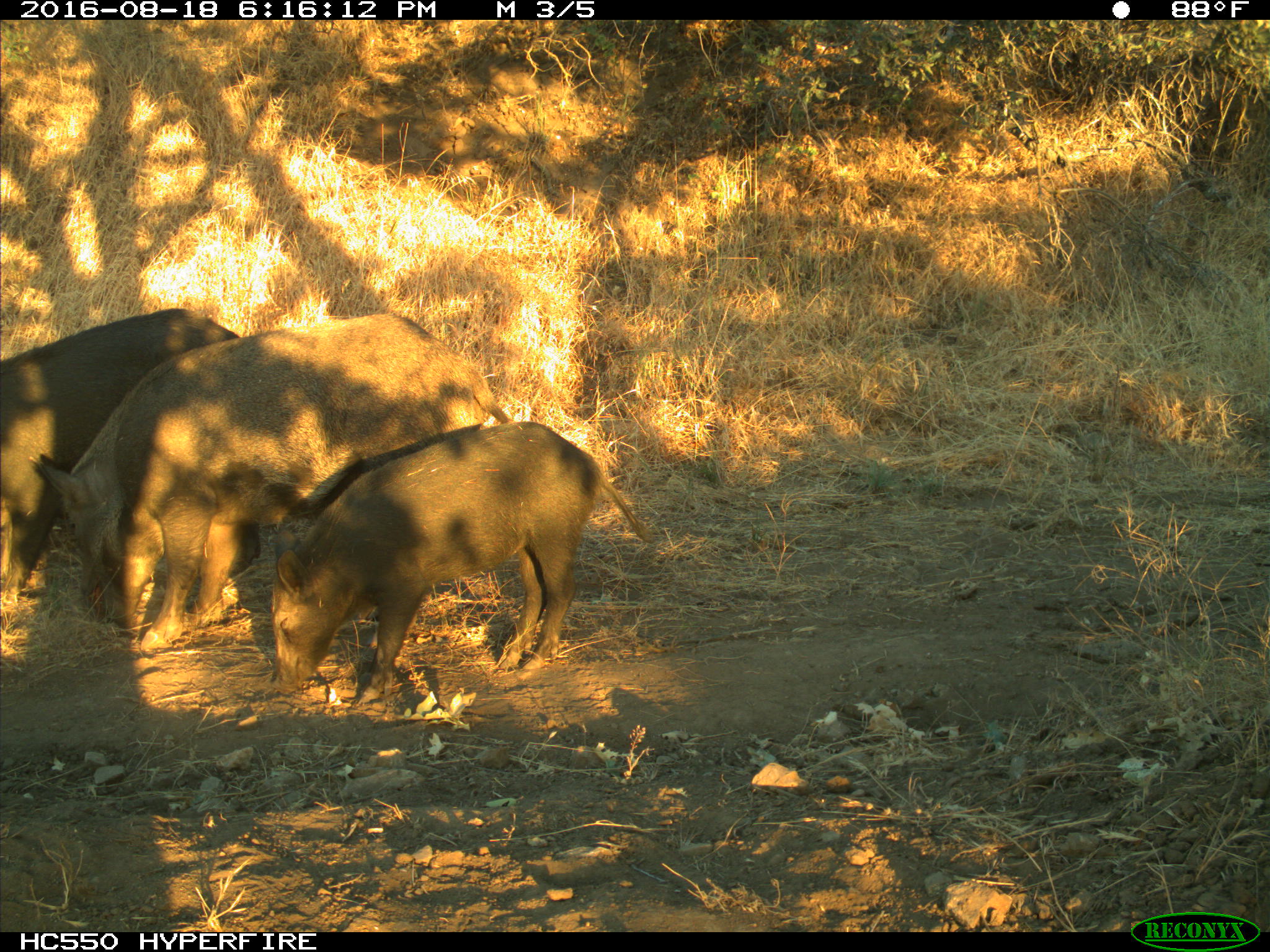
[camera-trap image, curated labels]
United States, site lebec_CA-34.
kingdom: Animalia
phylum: Chordata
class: Mammalia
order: Artiodactyla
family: Suidae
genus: Sus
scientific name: Sus scrofa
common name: wild boar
Sus scrofa (wild boar).